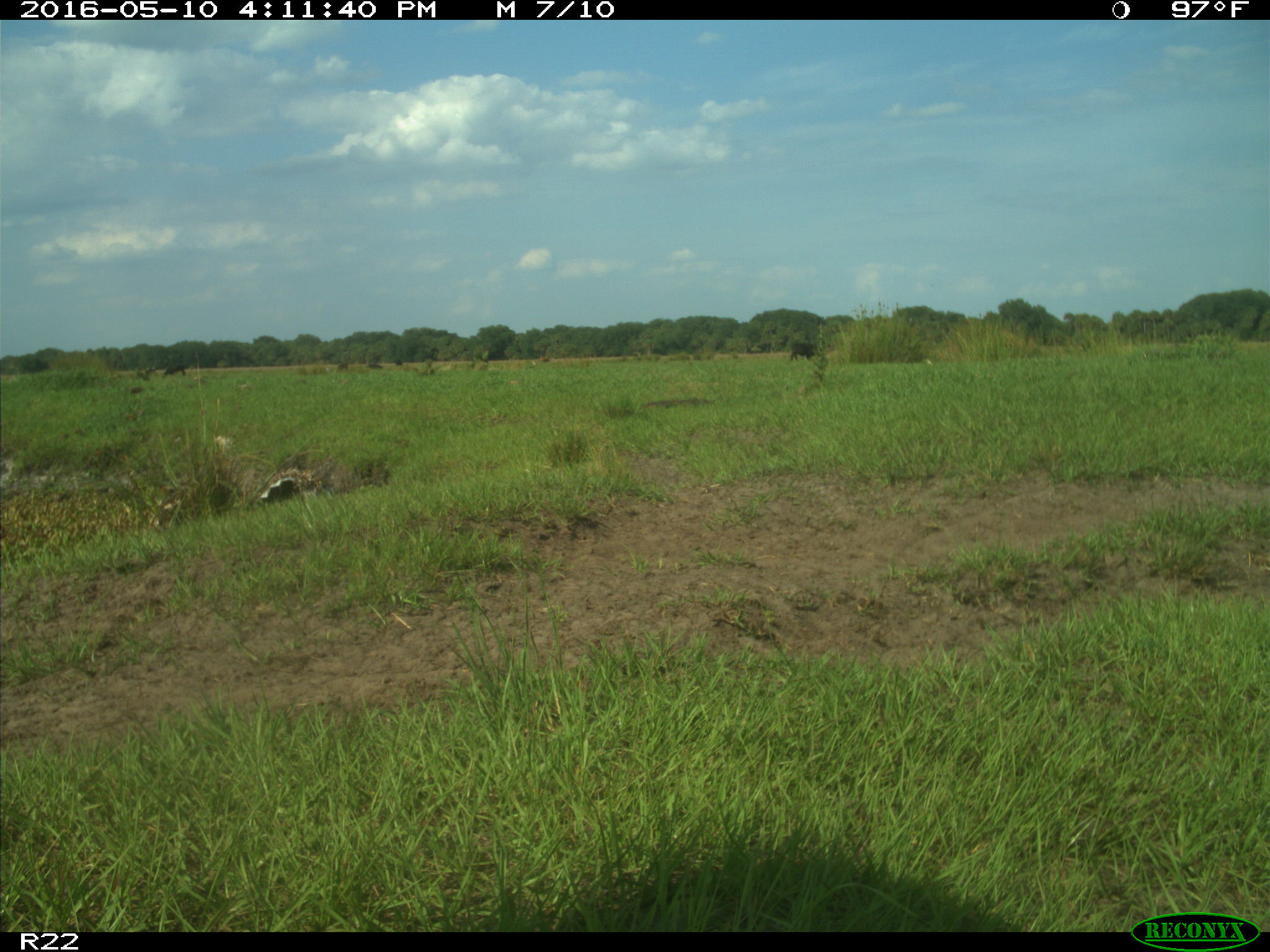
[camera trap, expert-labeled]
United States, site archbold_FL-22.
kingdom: Animalia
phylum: Chordata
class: Mammalia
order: Artiodactyla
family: Bovidae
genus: Bos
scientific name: Bos taurus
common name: domestic cow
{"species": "Bos taurus (domestic cow)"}